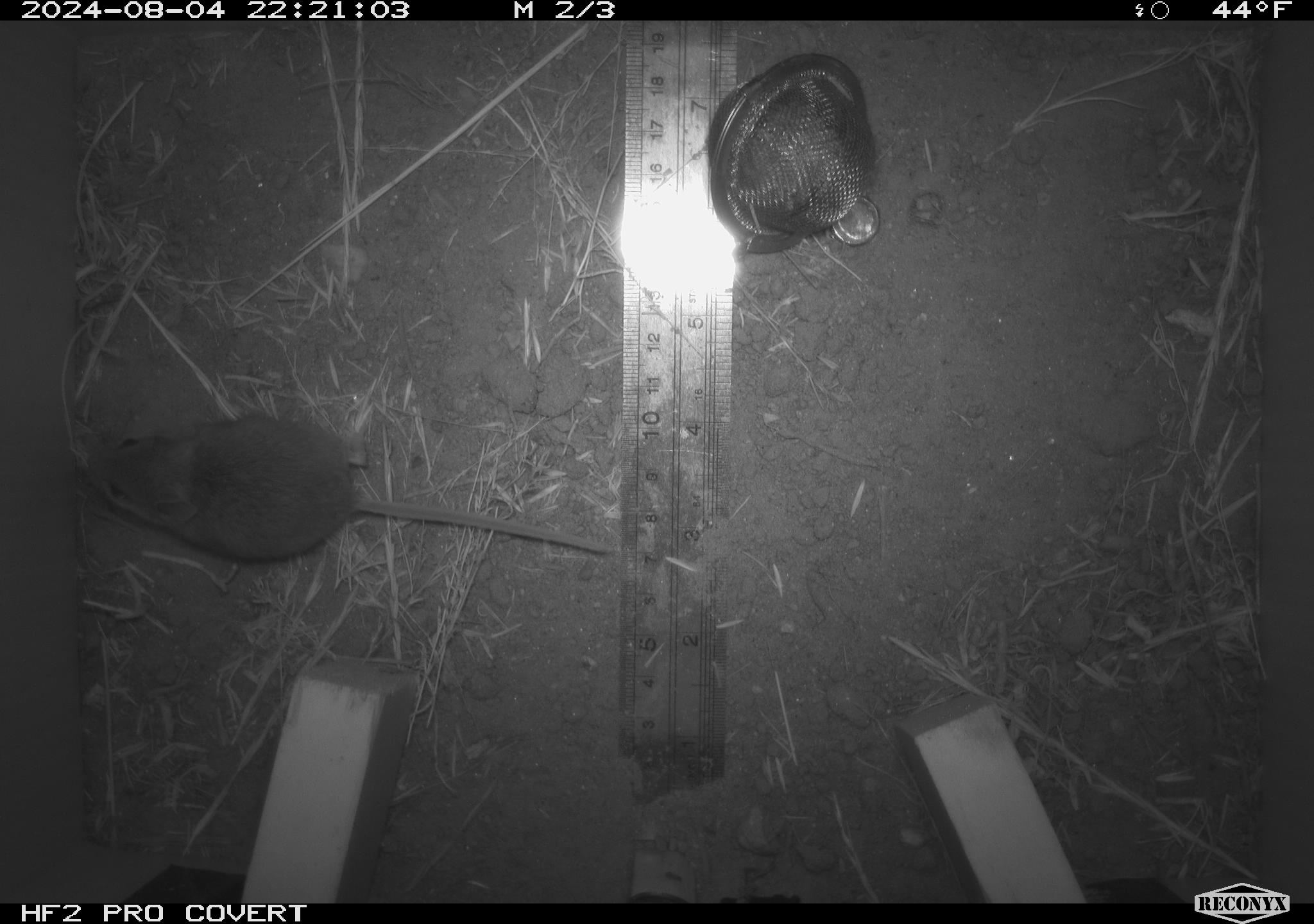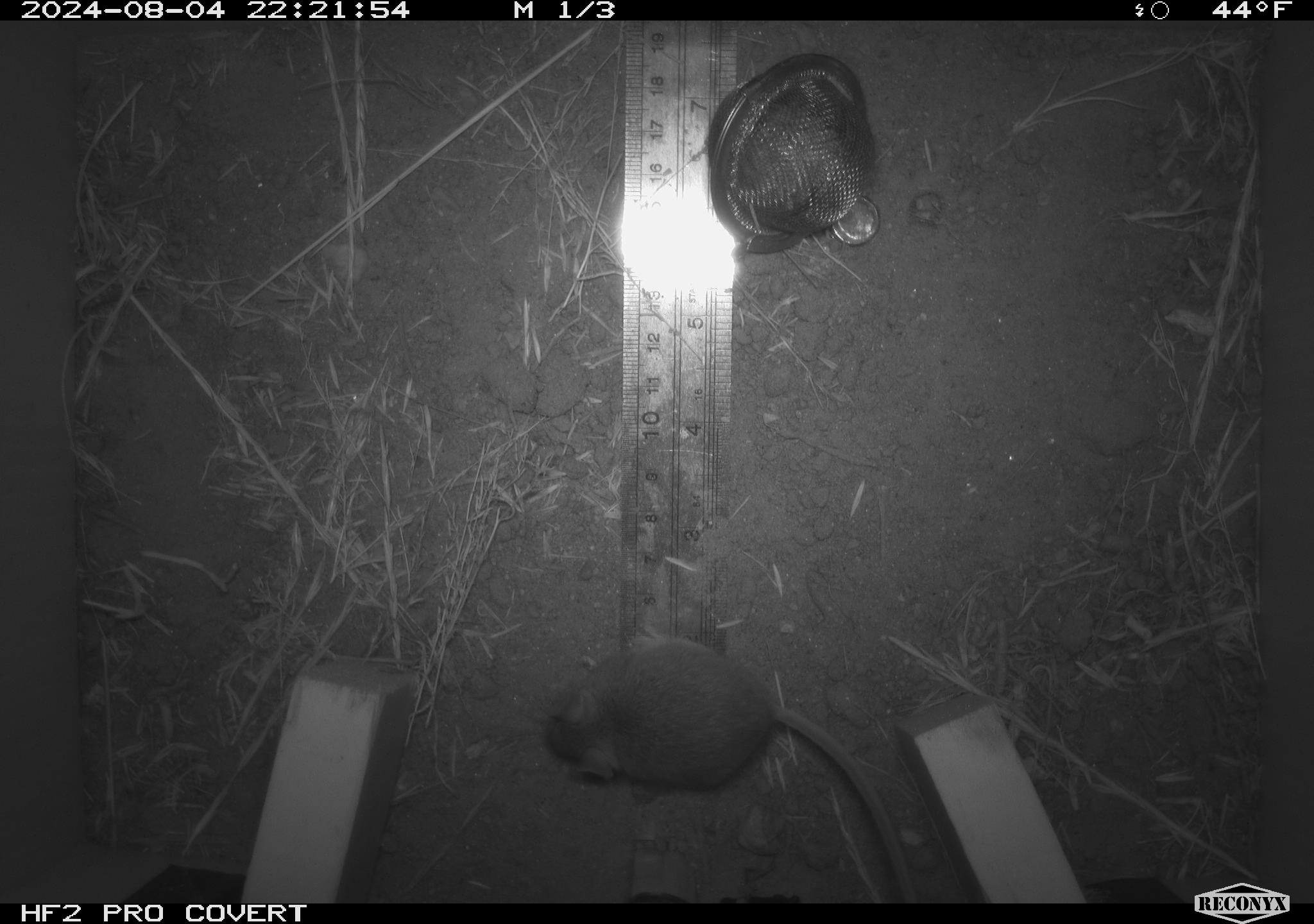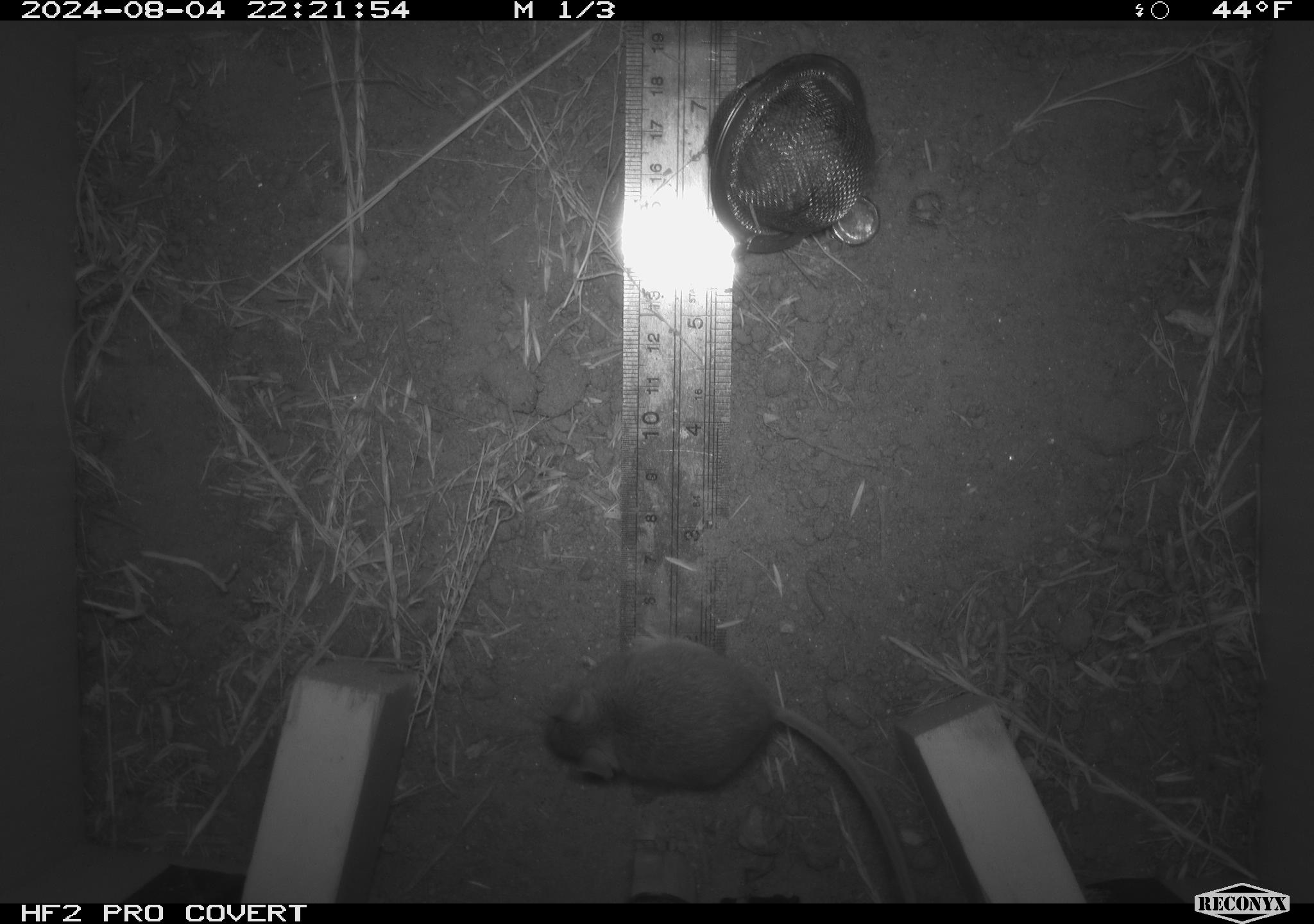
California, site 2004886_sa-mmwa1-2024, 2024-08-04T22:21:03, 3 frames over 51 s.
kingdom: Animalia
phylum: Chordata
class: Mammalia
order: Rodentia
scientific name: Rodentia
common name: mouse species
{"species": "mouse species (Rodentia)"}